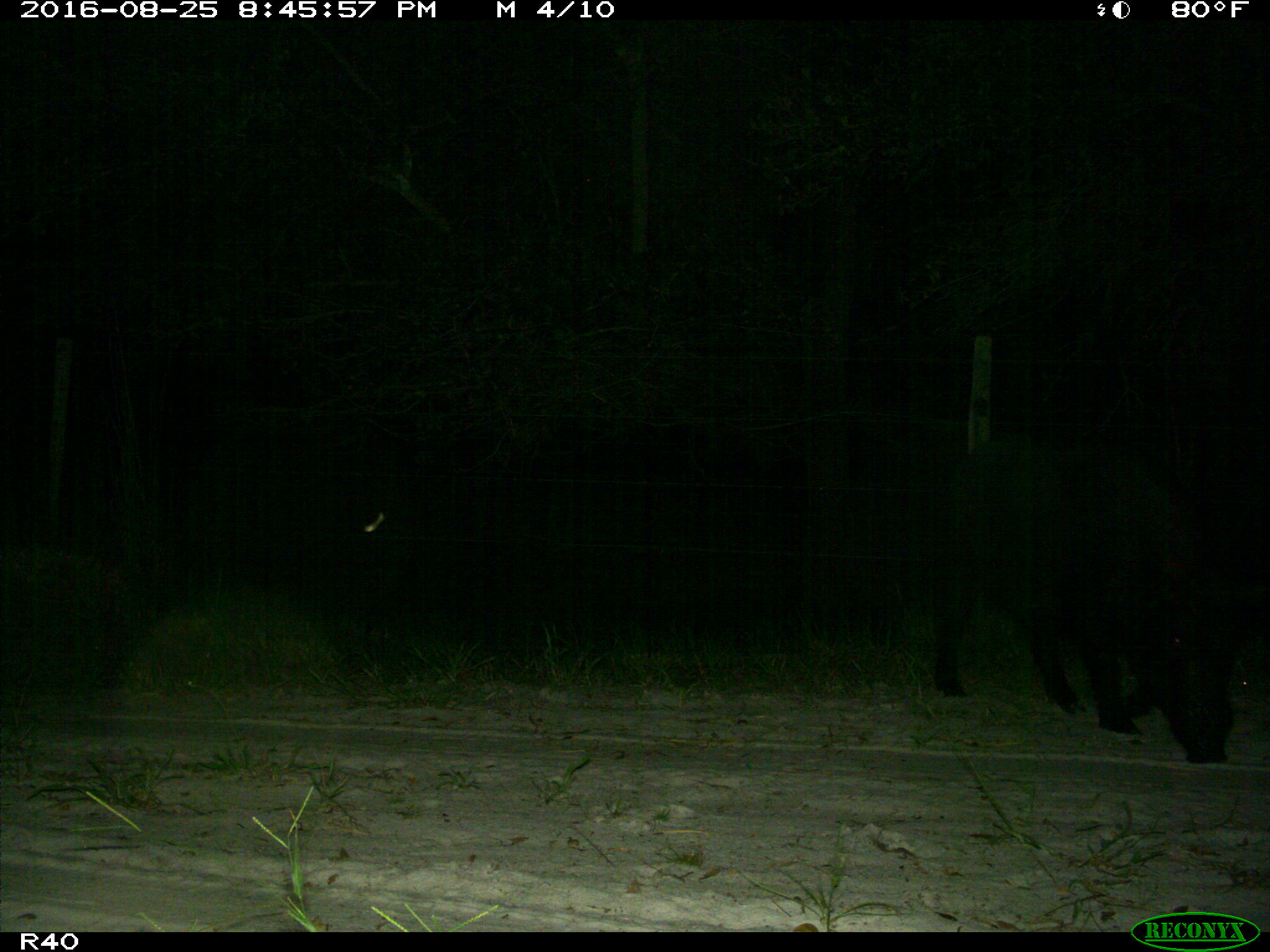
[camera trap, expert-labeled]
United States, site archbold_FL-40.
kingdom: Animalia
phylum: Chordata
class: Mammalia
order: Artiodactyla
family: Suidae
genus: Sus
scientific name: Sus scrofa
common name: wild boar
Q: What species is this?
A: Sus scrofa (wild boar).